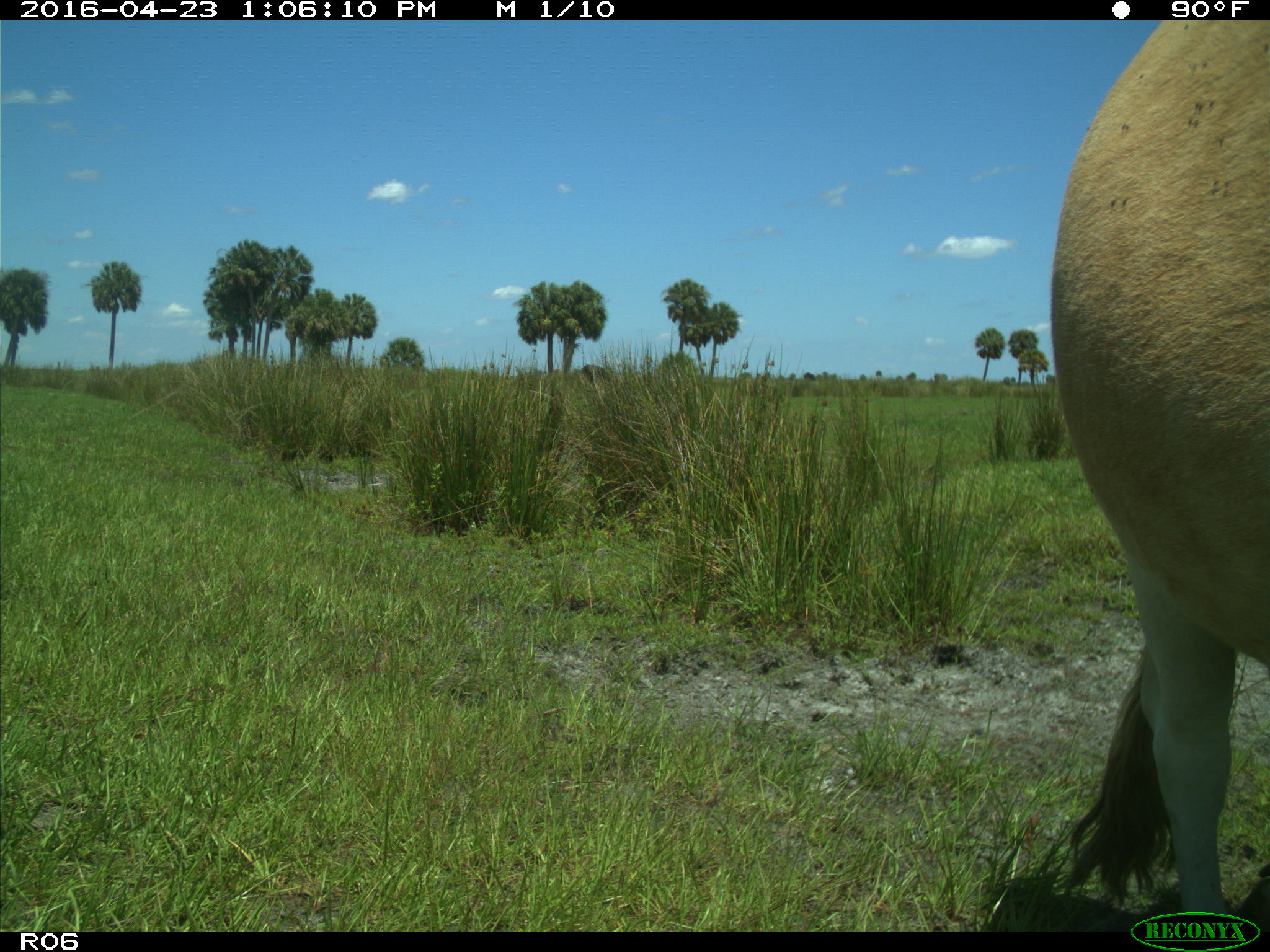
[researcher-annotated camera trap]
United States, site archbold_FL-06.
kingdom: Animalia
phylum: Chordata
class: Mammalia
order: Artiodactyla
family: Bovidae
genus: Bos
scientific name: Bos taurus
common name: domestic cow